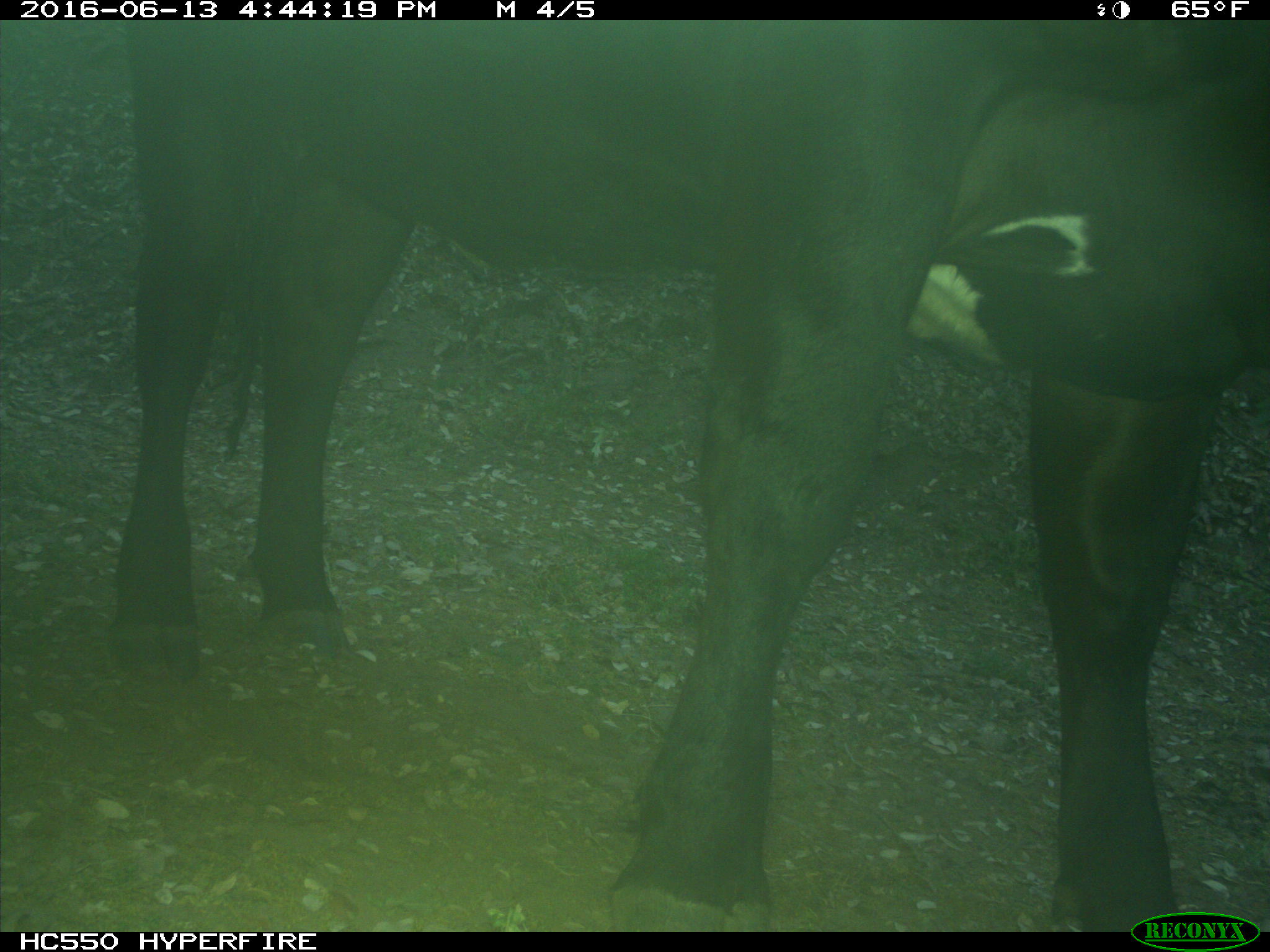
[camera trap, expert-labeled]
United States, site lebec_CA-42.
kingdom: Animalia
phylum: Chordata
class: Mammalia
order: Artiodactyla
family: Bovidae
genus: Bos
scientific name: Bos taurus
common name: domestic cow